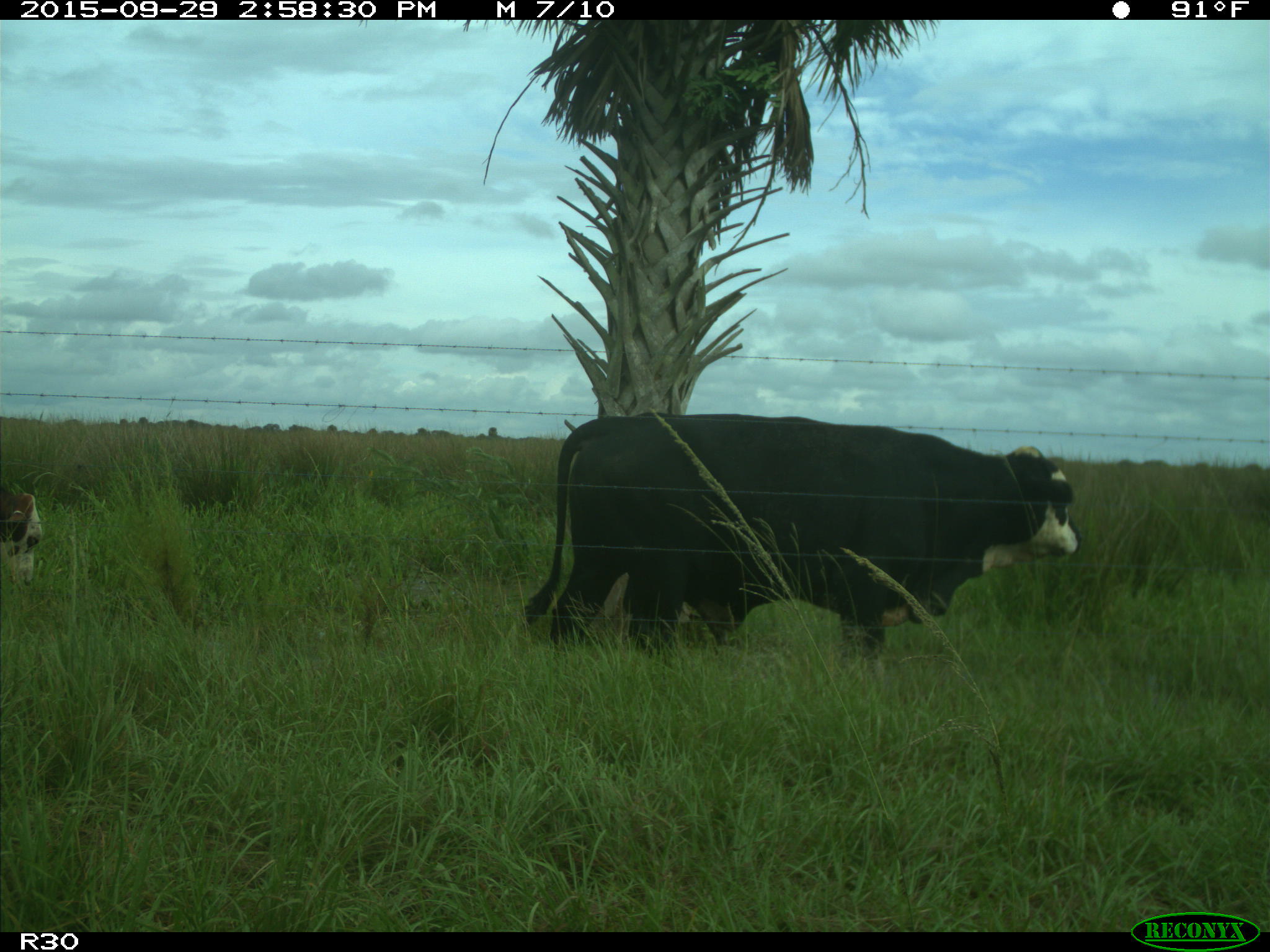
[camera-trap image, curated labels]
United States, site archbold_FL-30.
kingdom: Animalia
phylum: Chordata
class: Mammalia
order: Artiodactyla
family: Bovidae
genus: Bos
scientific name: Bos taurus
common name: domestic cow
Bos taurus (domestic cow).